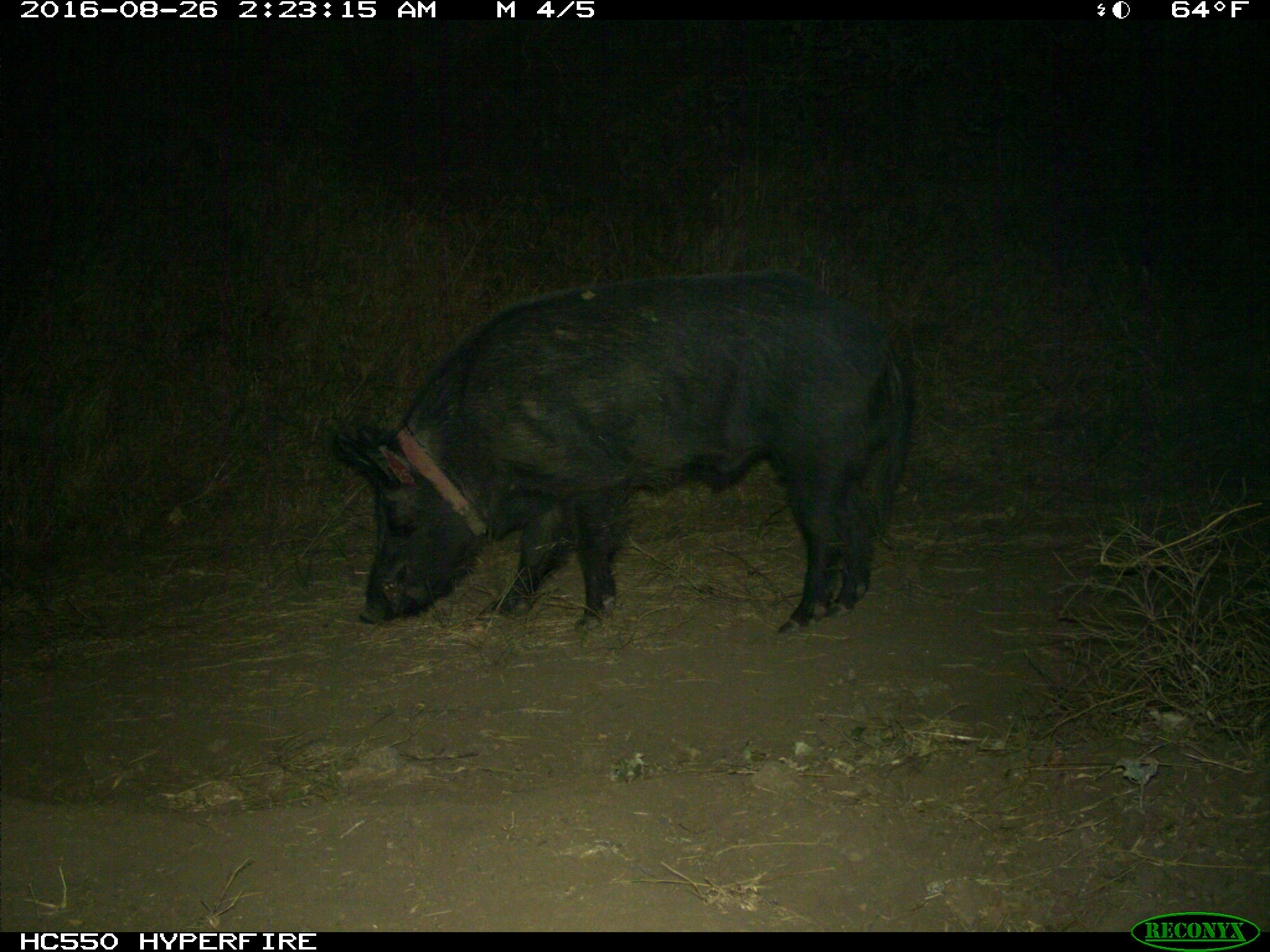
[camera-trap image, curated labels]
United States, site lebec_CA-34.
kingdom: Animalia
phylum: Chordata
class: Mammalia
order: Artiodactyla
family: Suidae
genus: Sus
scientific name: Sus scrofa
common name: wild boar